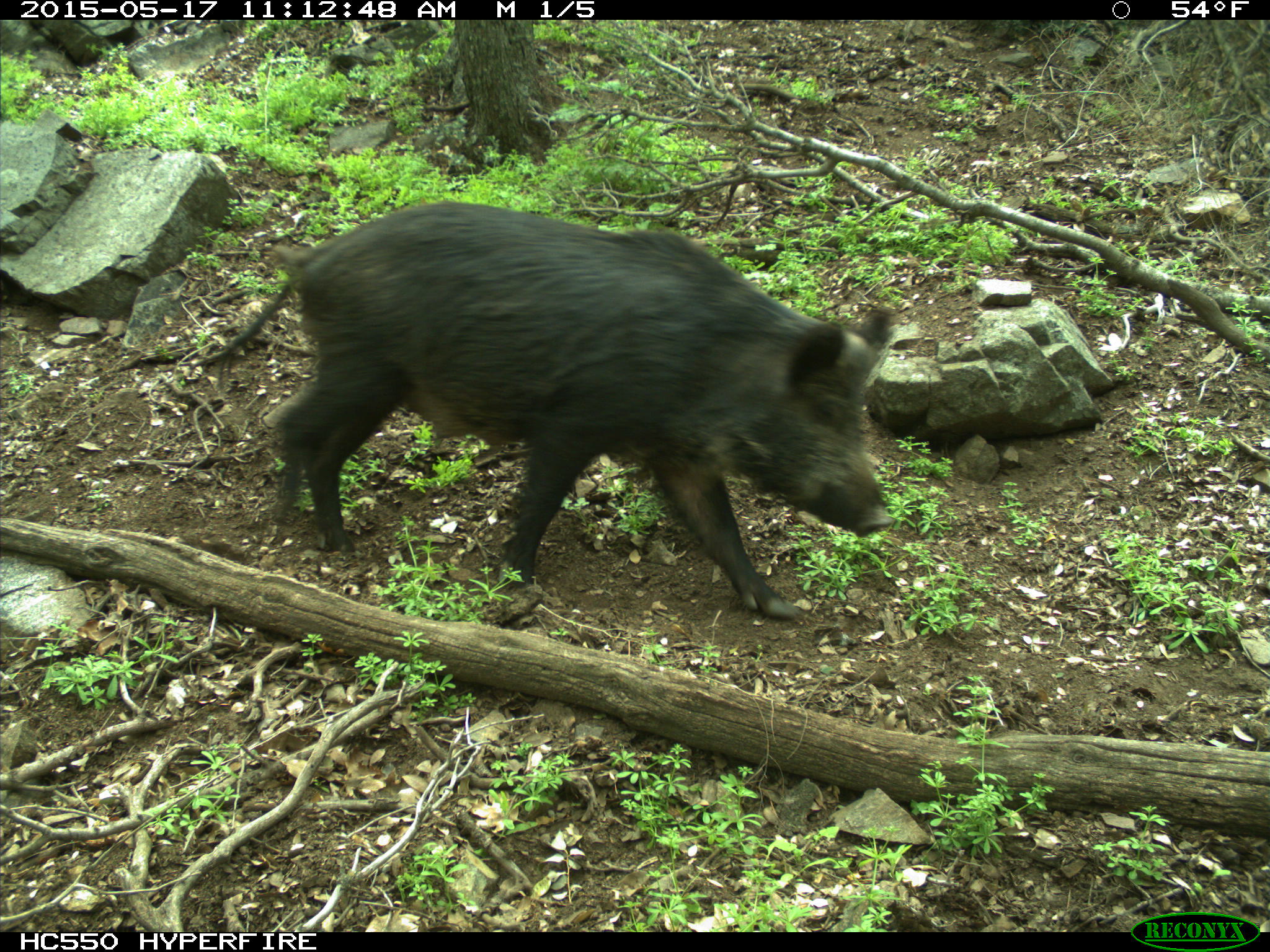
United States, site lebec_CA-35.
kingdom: Animalia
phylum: Chordata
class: Mammalia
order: Artiodactyla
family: Suidae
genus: Sus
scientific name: Sus scrofa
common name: wild boar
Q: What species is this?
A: Sus scrofa (wild boar).